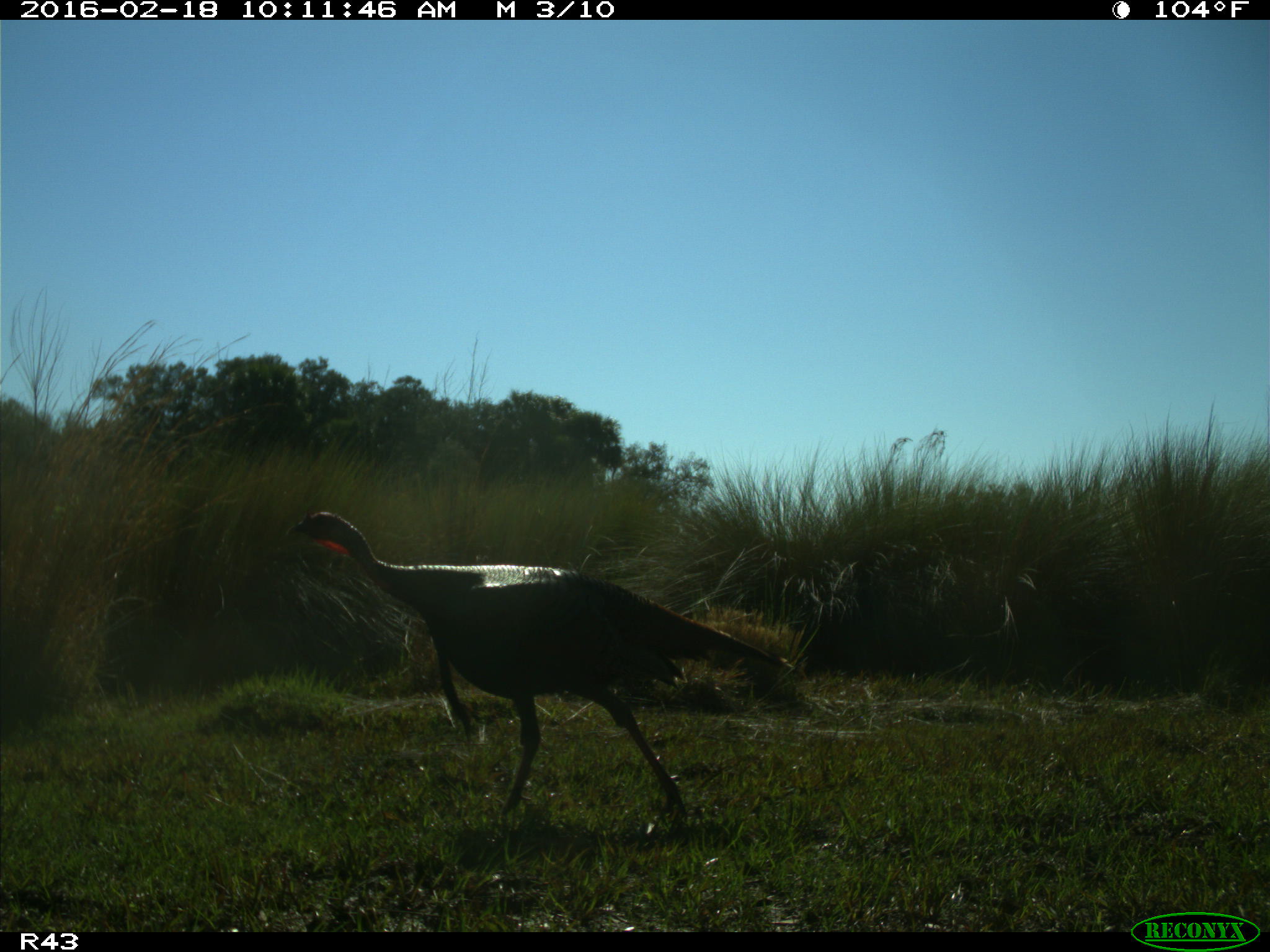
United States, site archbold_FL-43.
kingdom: Animalia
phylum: Chordata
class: Aves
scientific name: Aves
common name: birds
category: unidentified bird